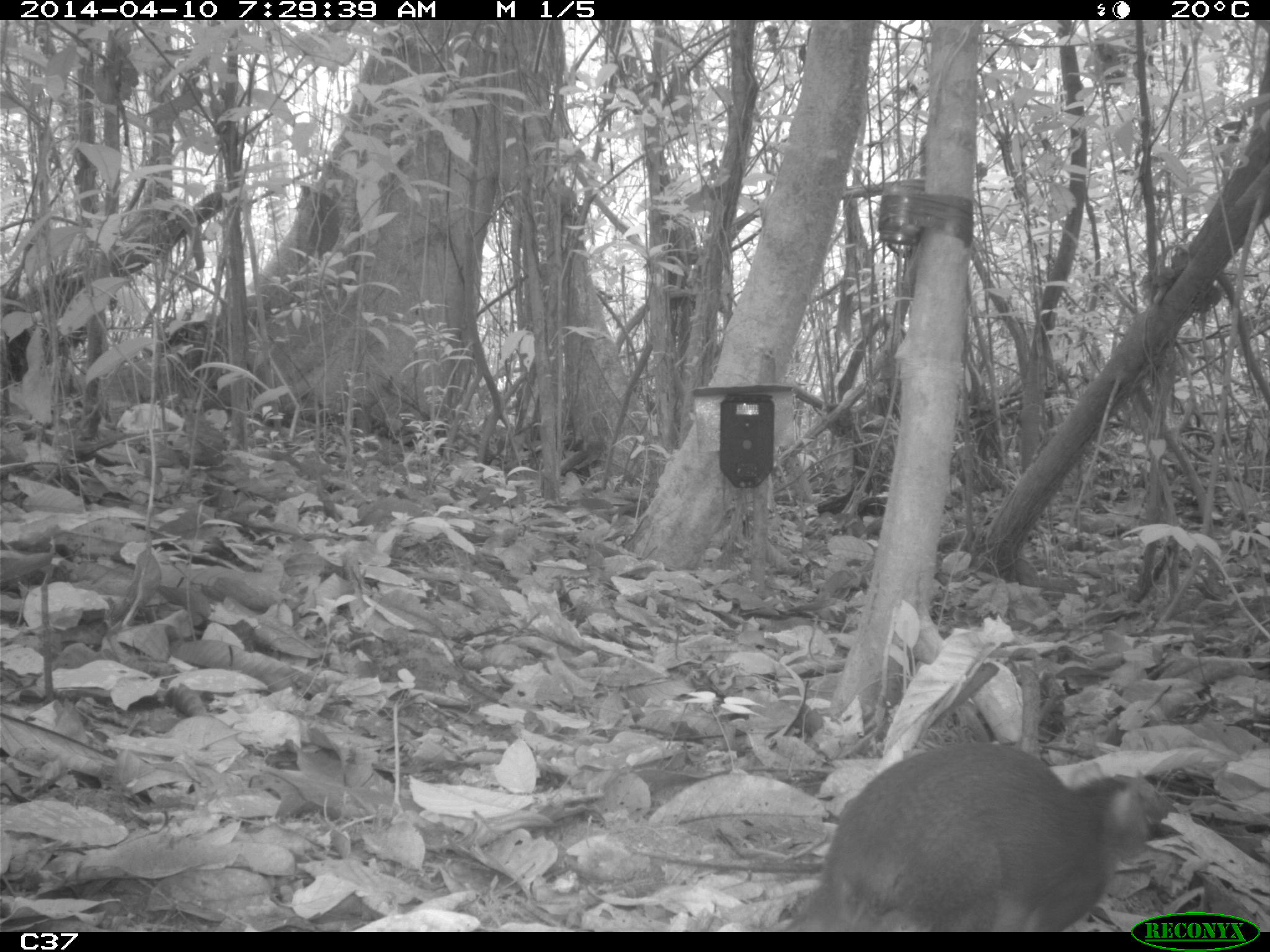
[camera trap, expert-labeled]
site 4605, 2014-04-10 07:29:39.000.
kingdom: Animalia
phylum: Chordata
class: Mammalia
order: Rodentia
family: Dasyproctidae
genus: Myoprocta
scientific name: Myoprocta pratti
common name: green acouchi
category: myoprocta pratii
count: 1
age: adult